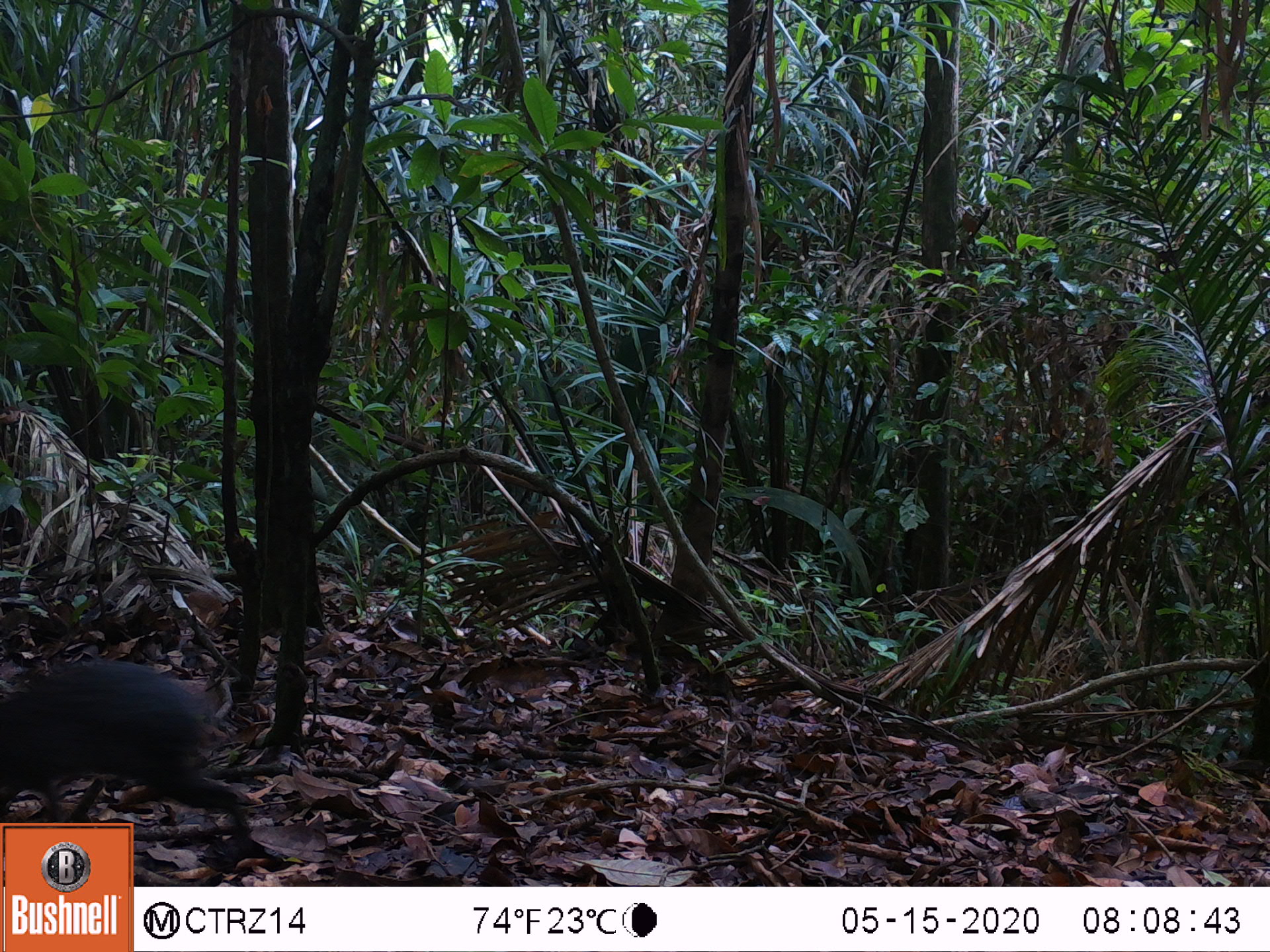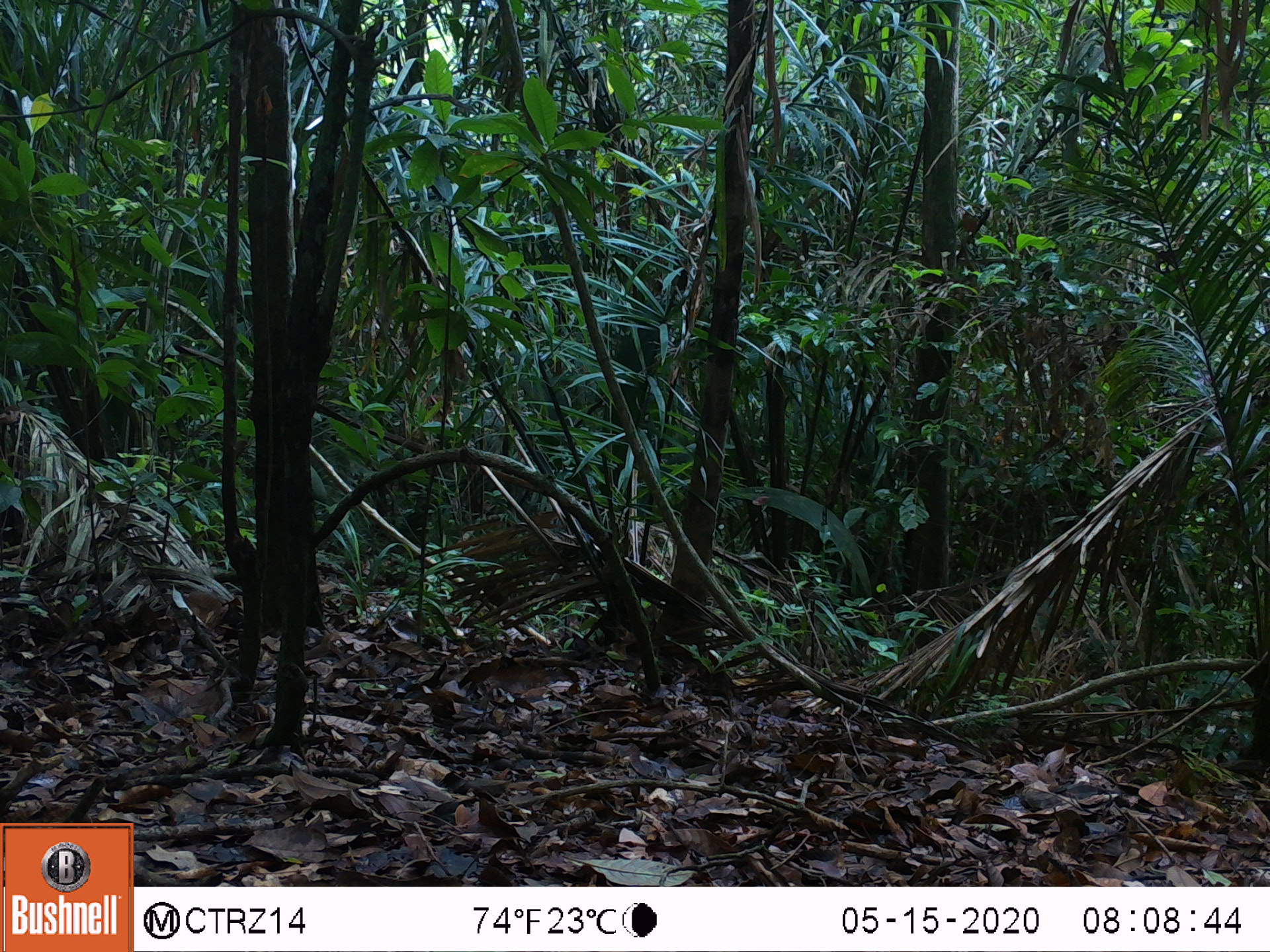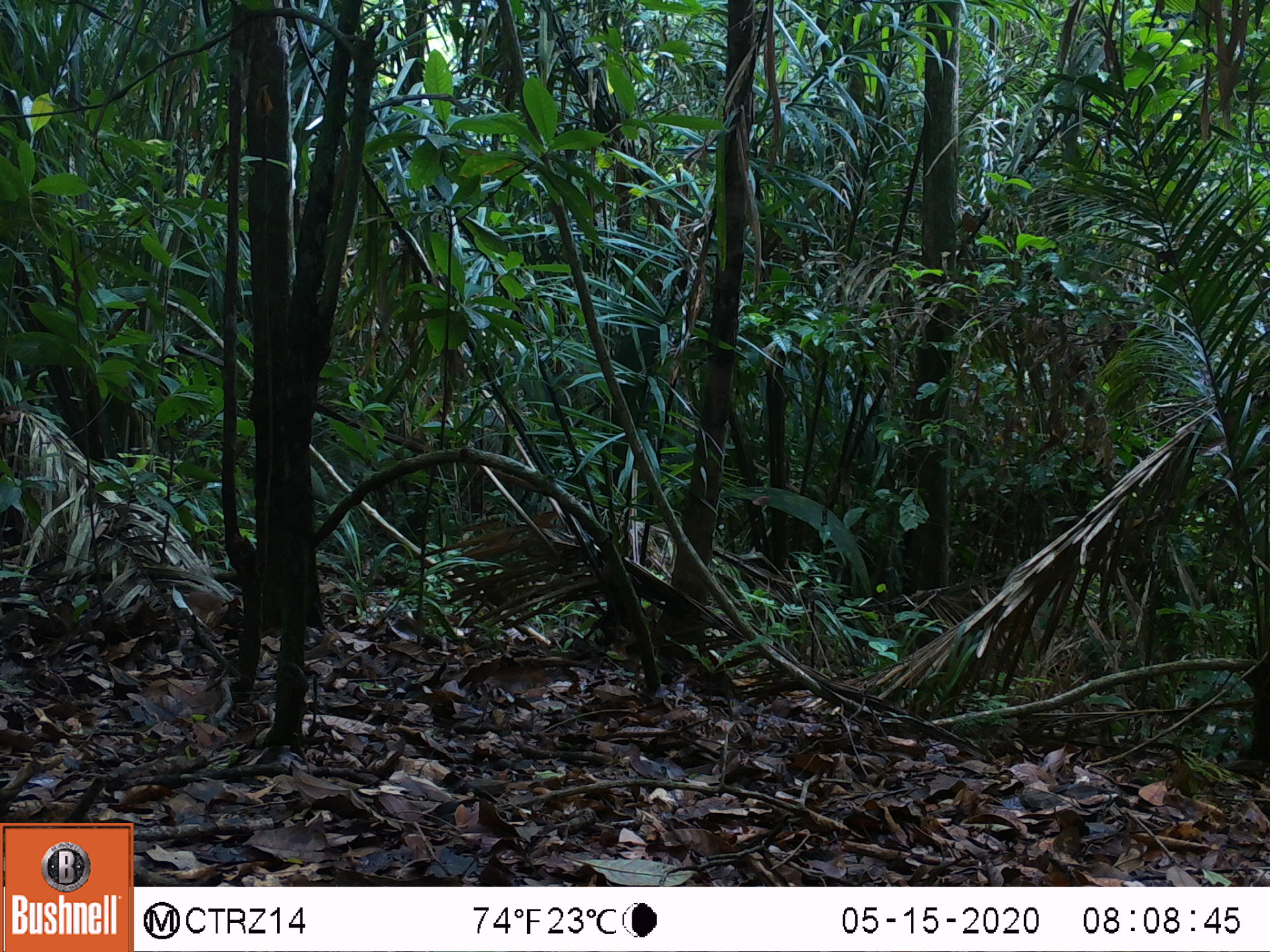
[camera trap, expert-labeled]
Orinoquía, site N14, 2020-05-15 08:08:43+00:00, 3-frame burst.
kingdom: Animalia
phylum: Chordata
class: Mammalia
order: Rodentia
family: Dasyproctidae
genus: Dasyprocta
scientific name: Dasyprocta fuliginosa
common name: black agouti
Black agouti (Dasyprocta fuliginosa).